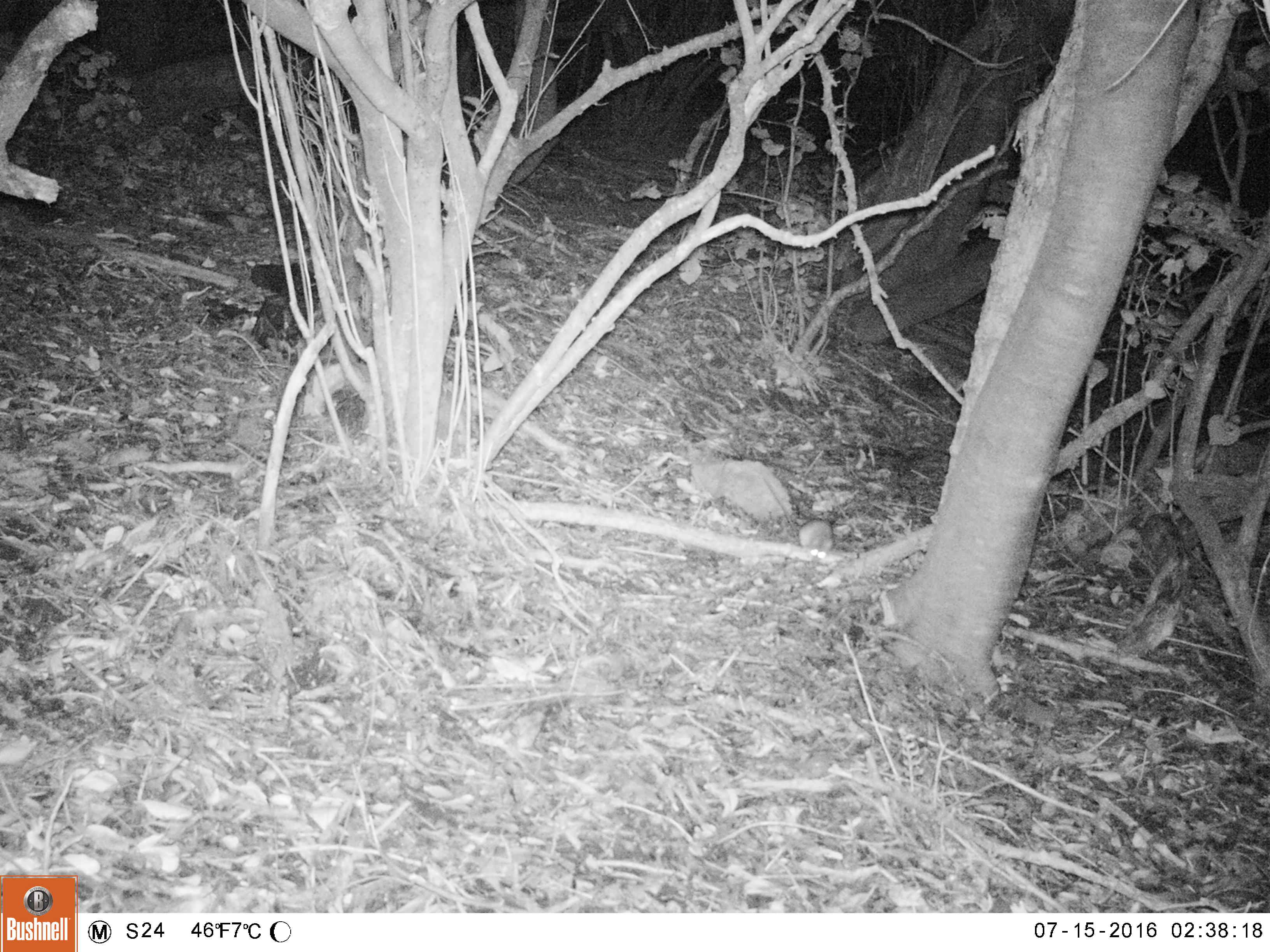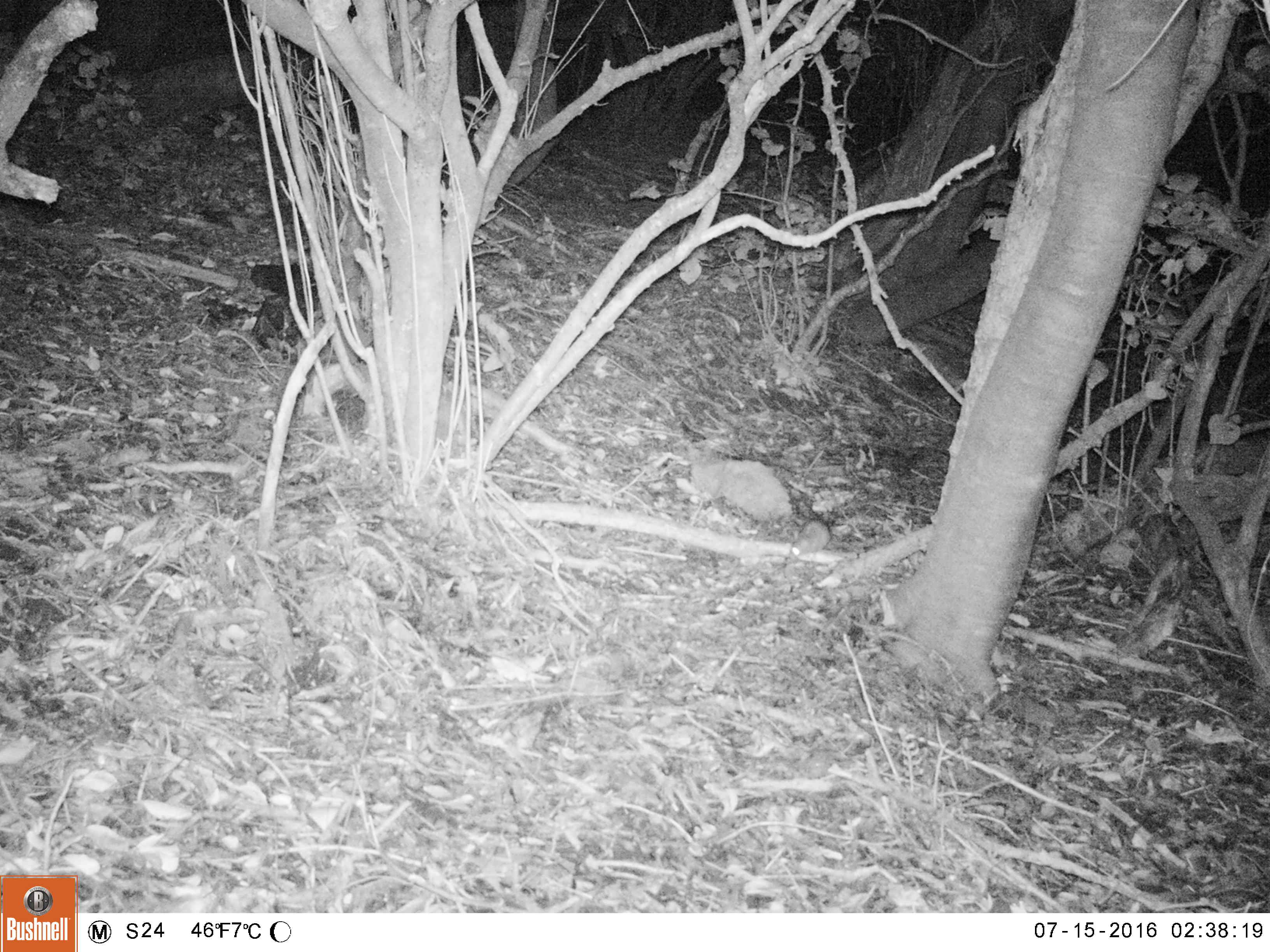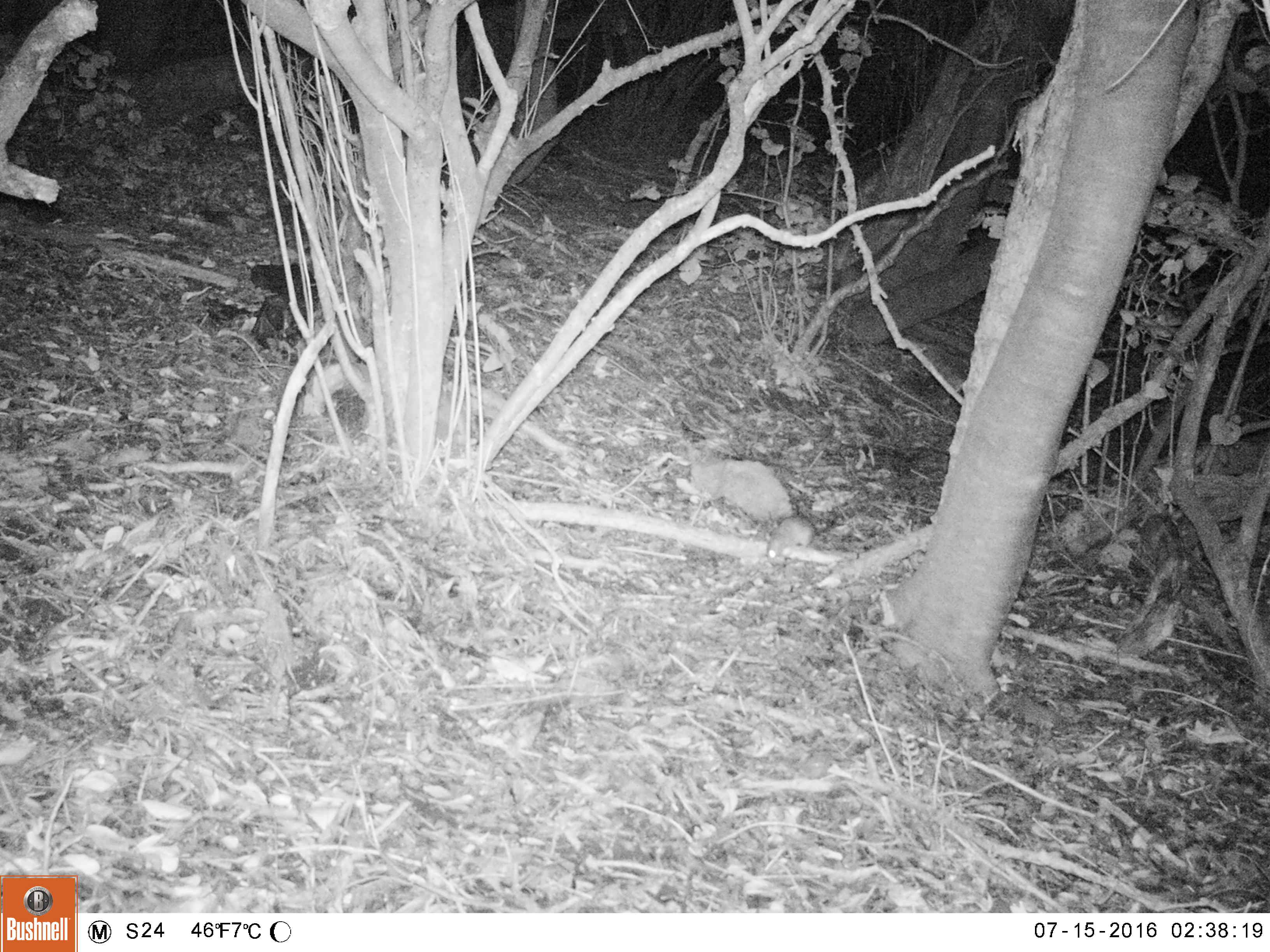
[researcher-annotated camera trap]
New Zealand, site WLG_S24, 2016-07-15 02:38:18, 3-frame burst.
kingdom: Animalia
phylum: Chordata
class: Mammalia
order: Rodentia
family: Muridae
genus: Rattus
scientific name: Rattus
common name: rat